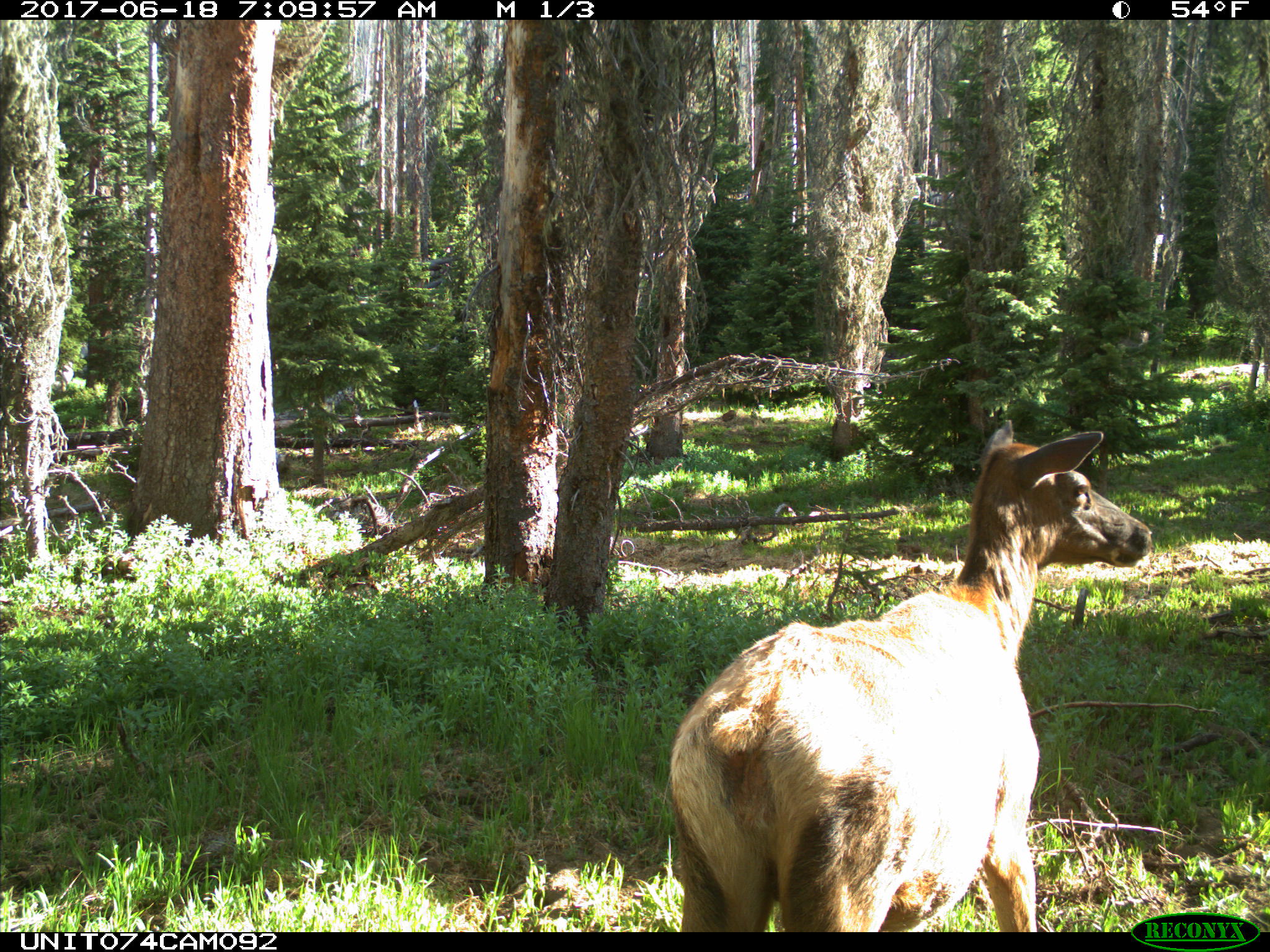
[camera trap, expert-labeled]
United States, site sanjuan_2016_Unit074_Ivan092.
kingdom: Animalia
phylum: Chordata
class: Mammalia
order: Artiodactyla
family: Cervidae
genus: Cervus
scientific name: Cervus elaphus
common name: red deer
Cervus elaphus (red deer).